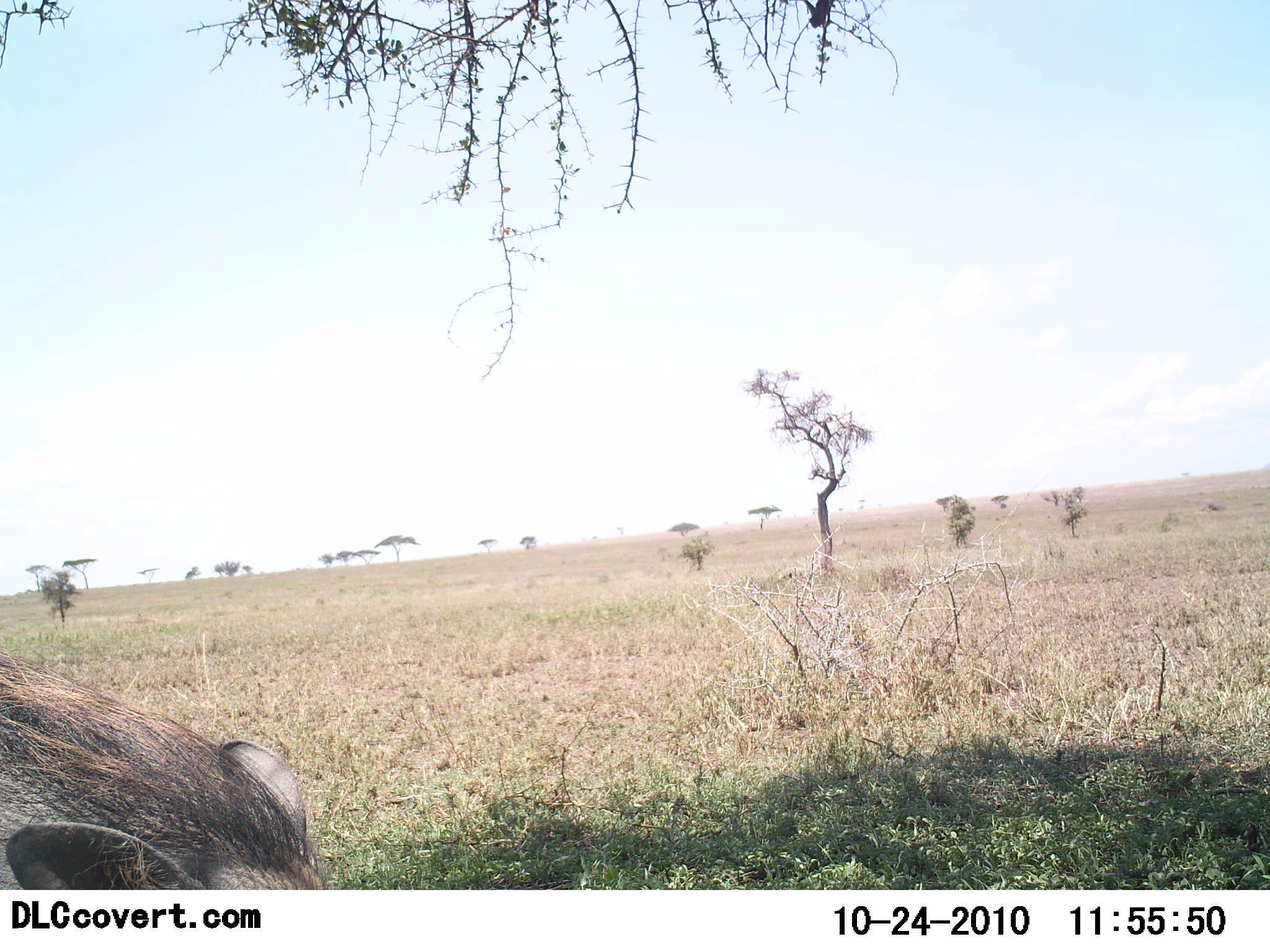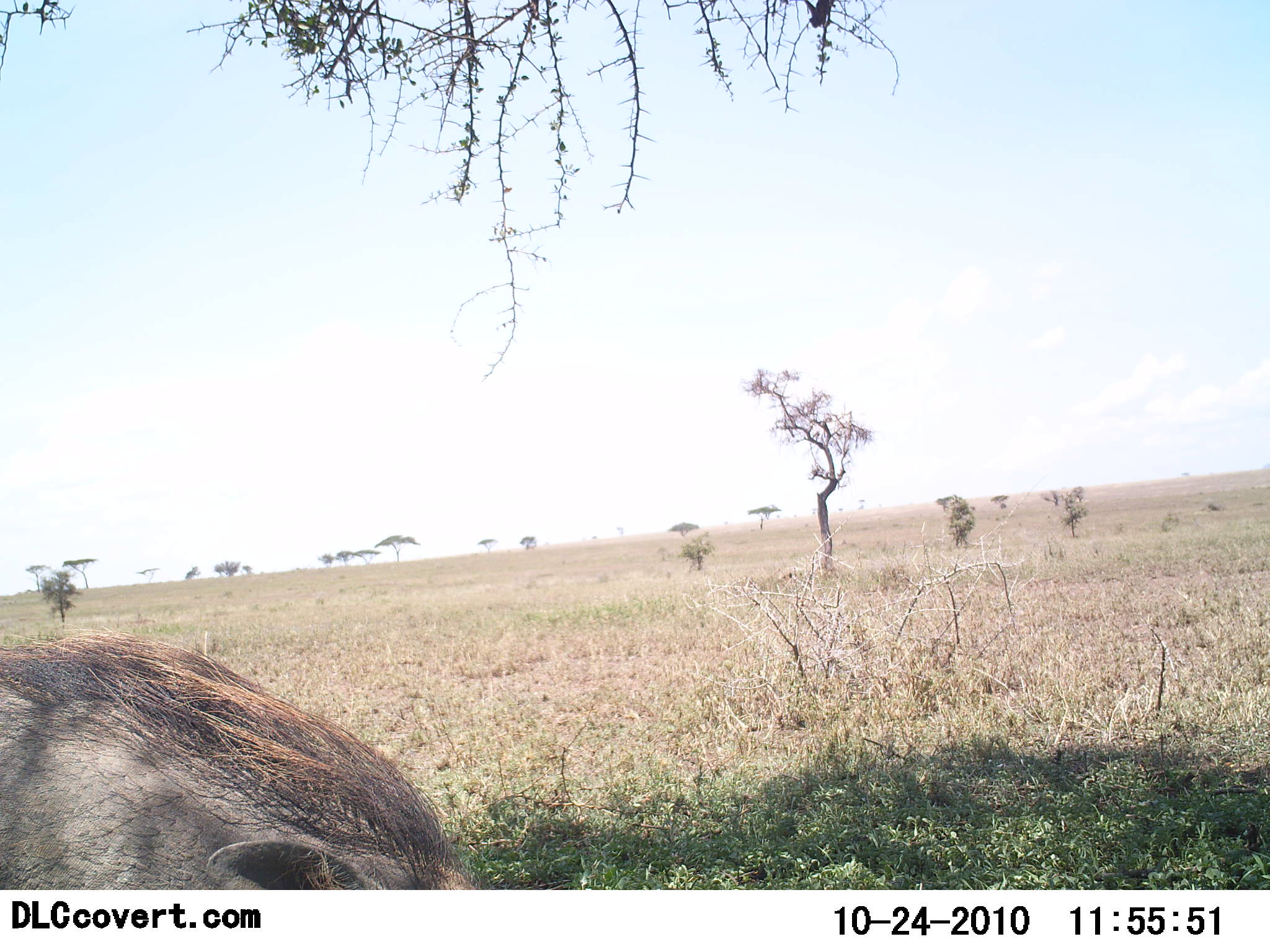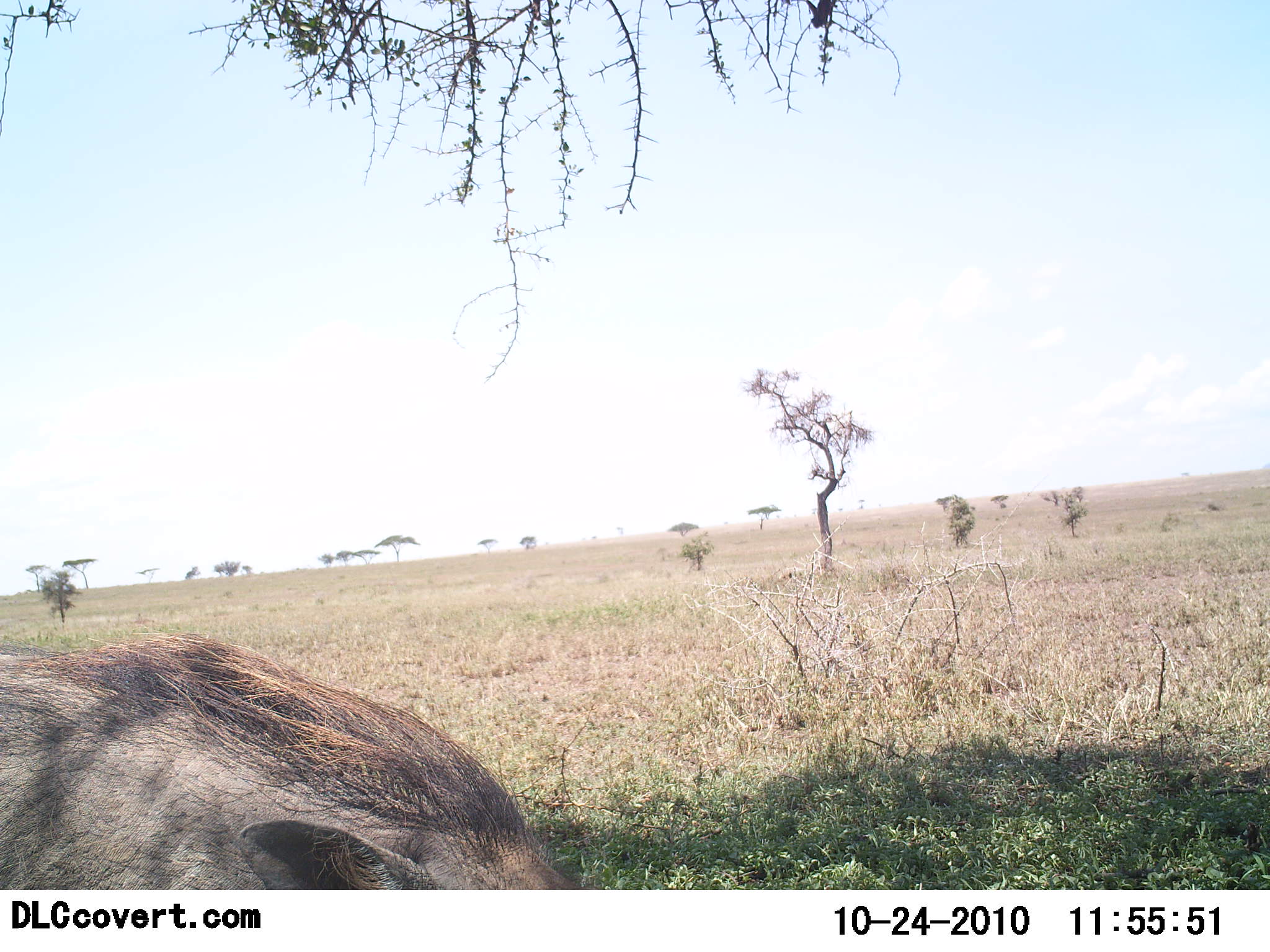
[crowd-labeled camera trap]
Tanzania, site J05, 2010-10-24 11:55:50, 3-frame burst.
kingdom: Animalia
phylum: Chordata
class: Mammalia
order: Artiodactyla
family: Suidae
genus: Phacochoerus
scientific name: Phacochoerus africanus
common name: warthog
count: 1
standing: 6%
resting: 0%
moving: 88%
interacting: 0%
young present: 0%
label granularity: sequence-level